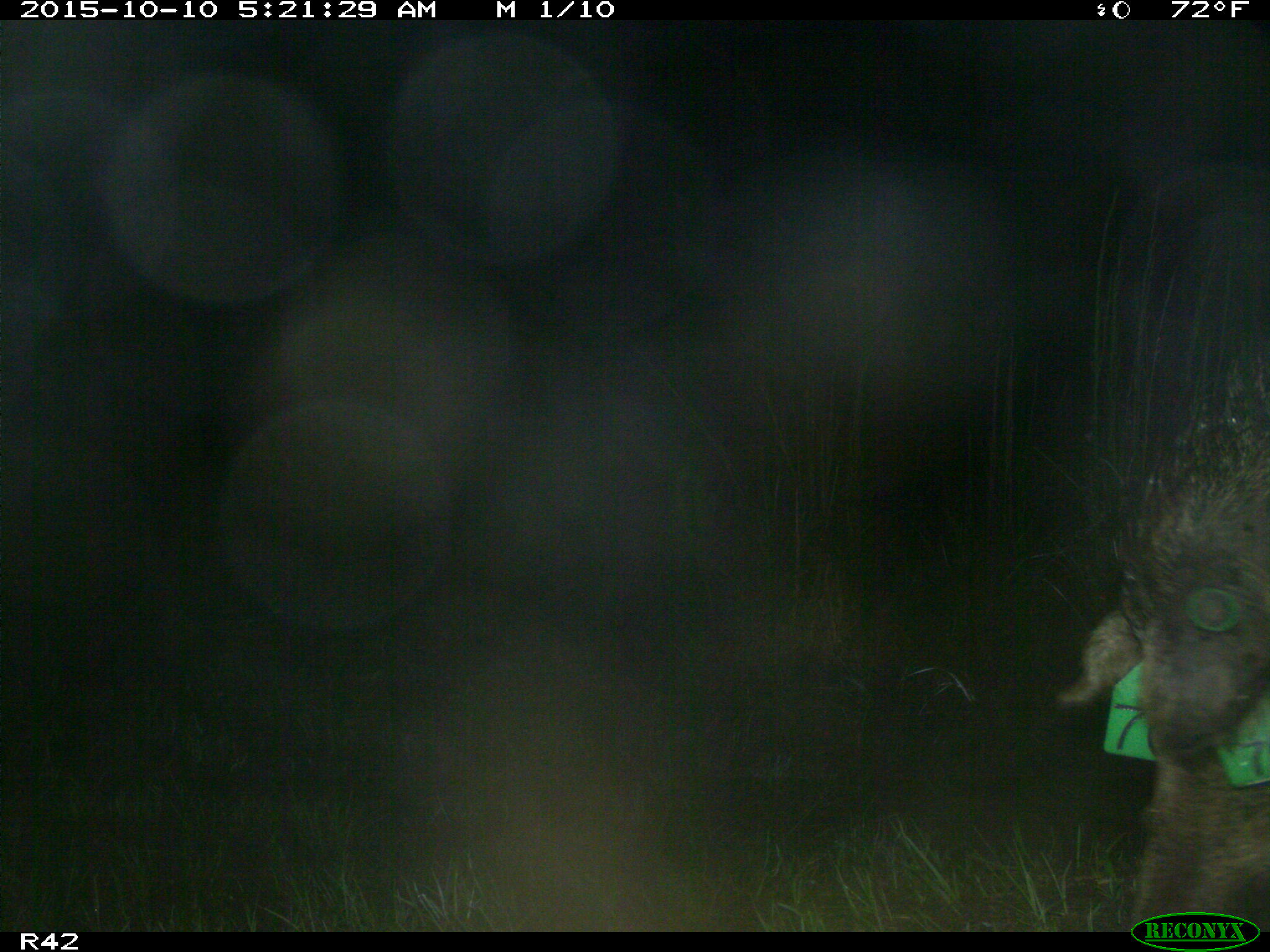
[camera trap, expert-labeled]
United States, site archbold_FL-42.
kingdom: Animalia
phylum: Chordata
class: Mammalia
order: Artiodactyla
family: Suidae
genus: Sus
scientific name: Sus scrofa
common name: wild boar